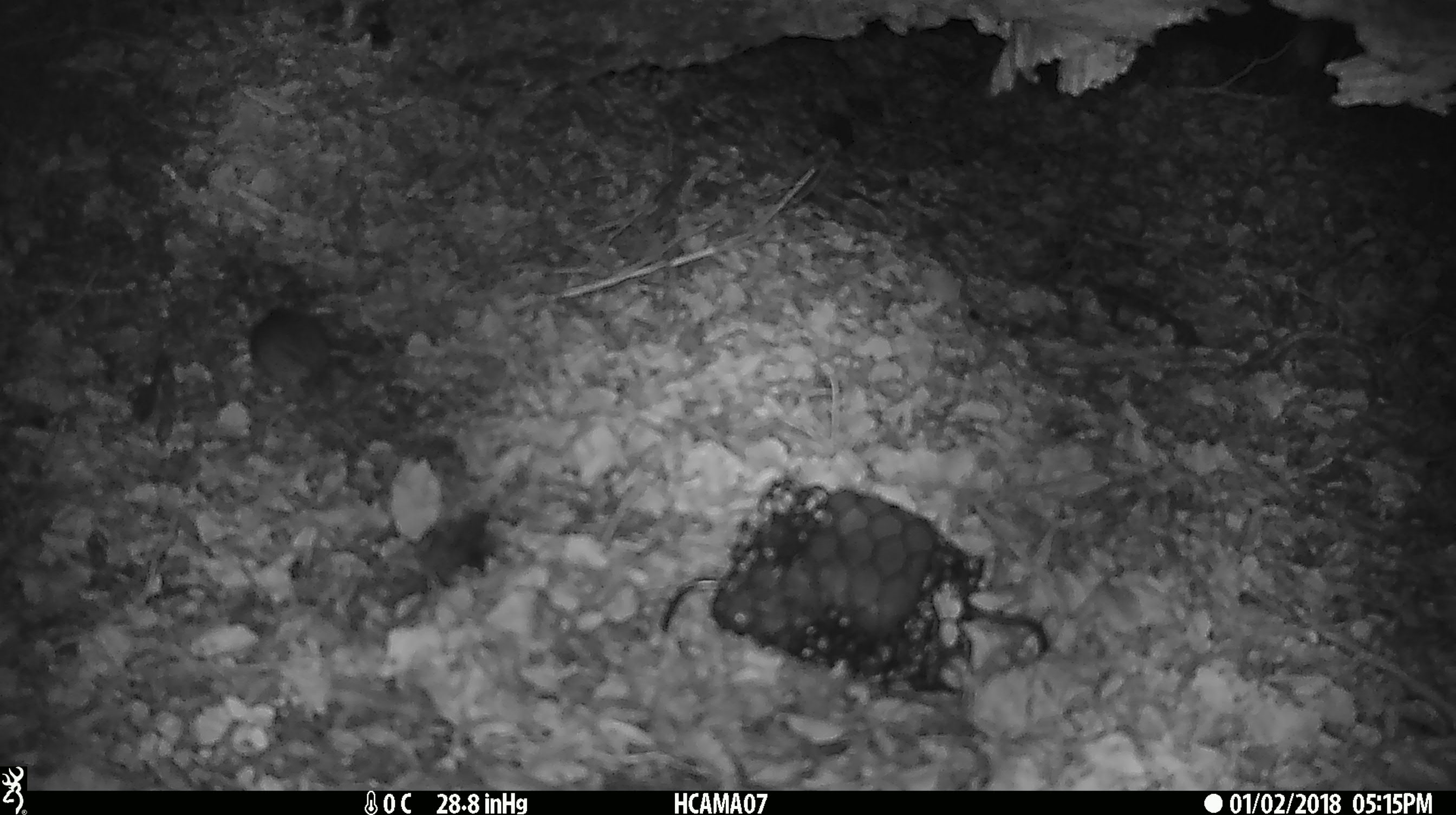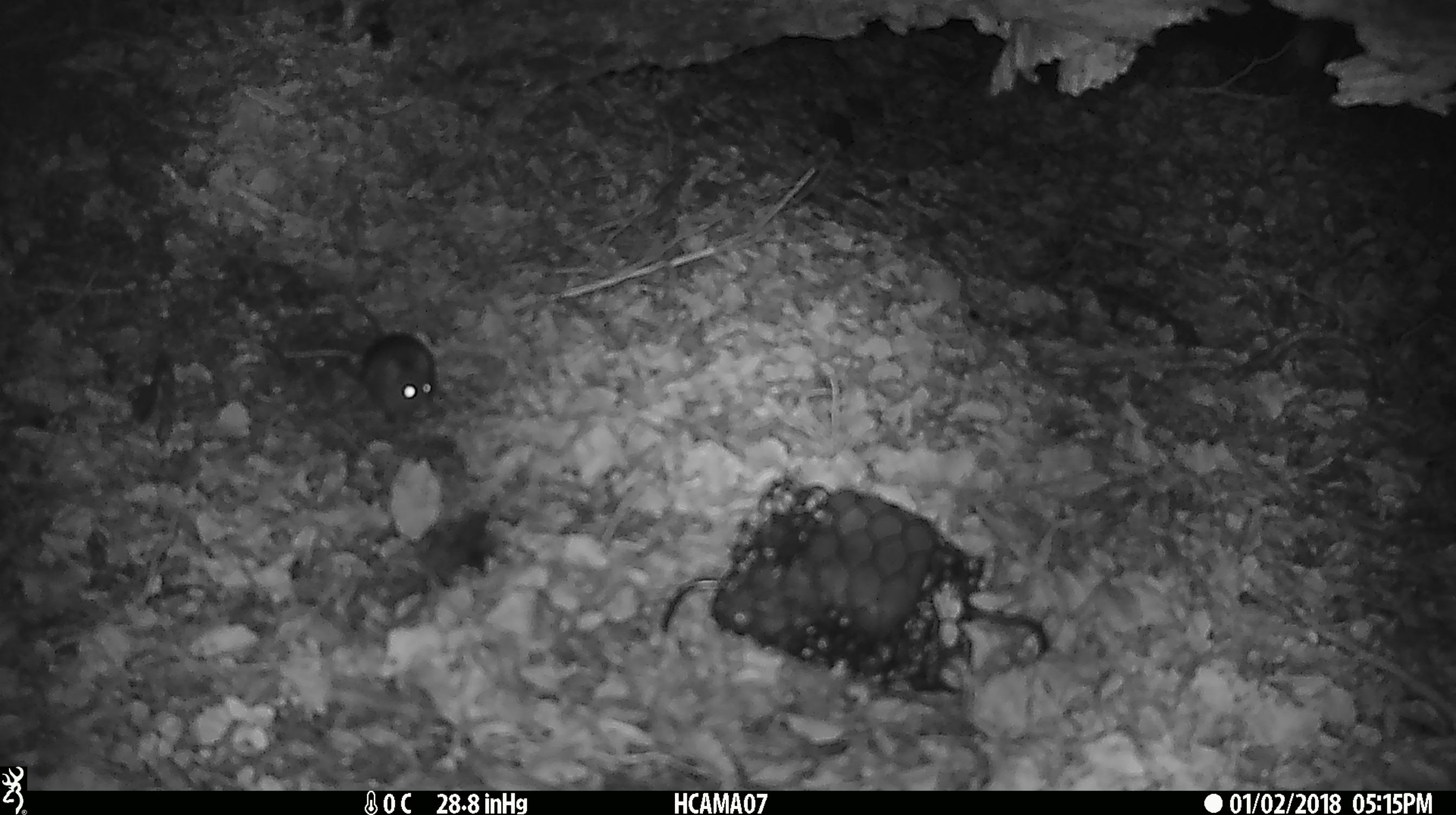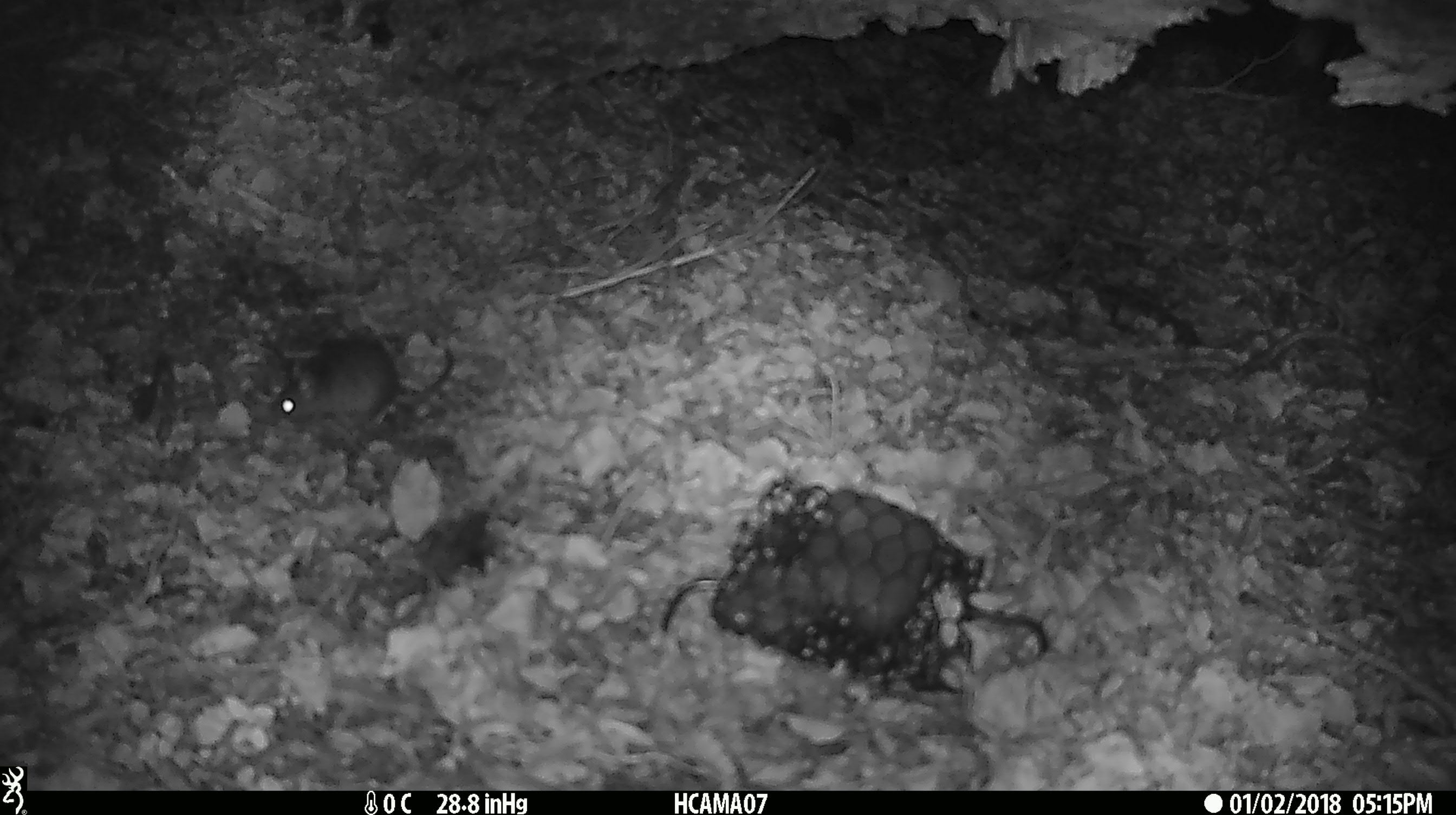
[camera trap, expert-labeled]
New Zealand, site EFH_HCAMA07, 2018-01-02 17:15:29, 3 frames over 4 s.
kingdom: Animalia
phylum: Chordata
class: Mammalia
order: Rodentia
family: Muridae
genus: Mus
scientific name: Mus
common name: mouse